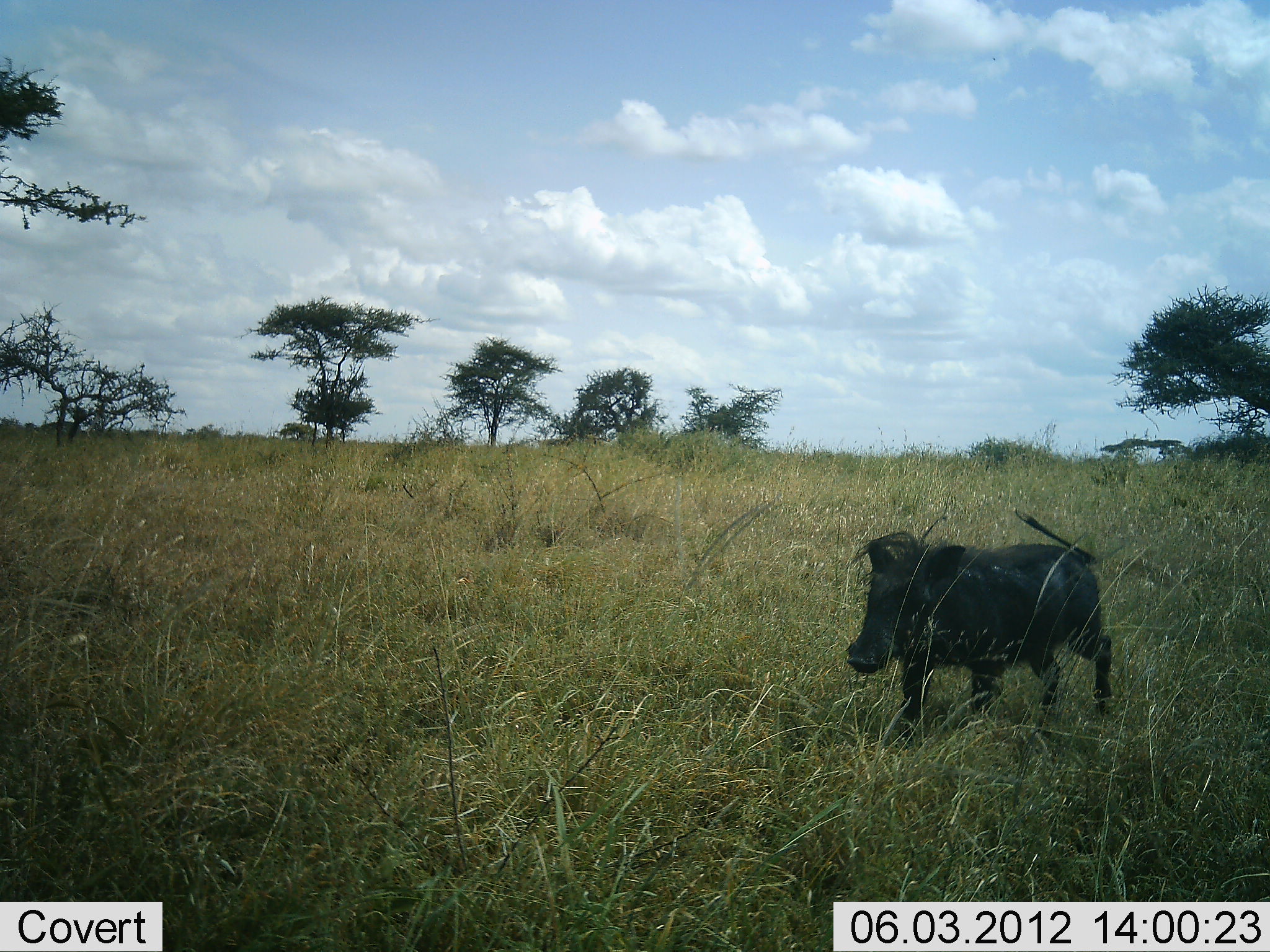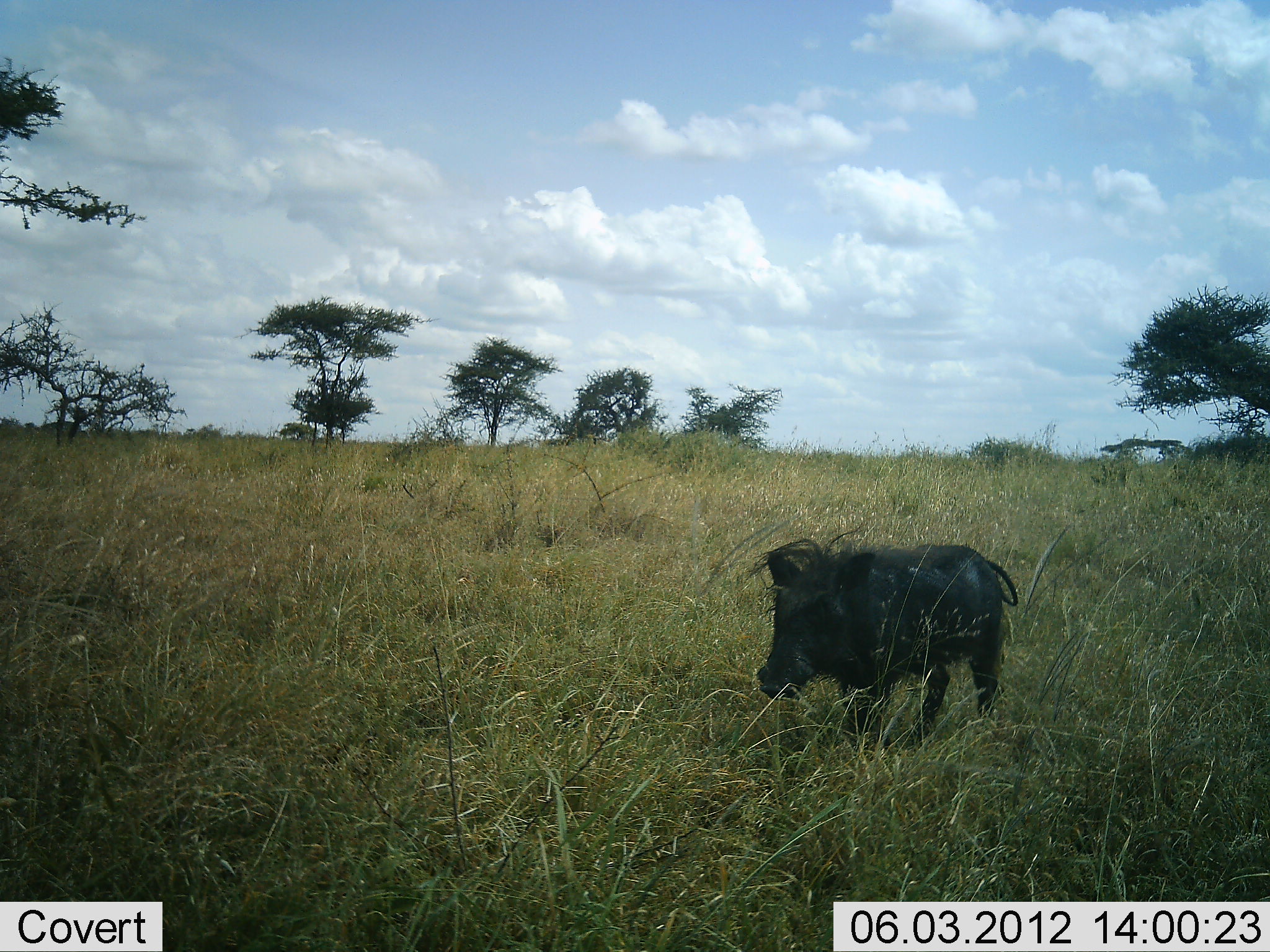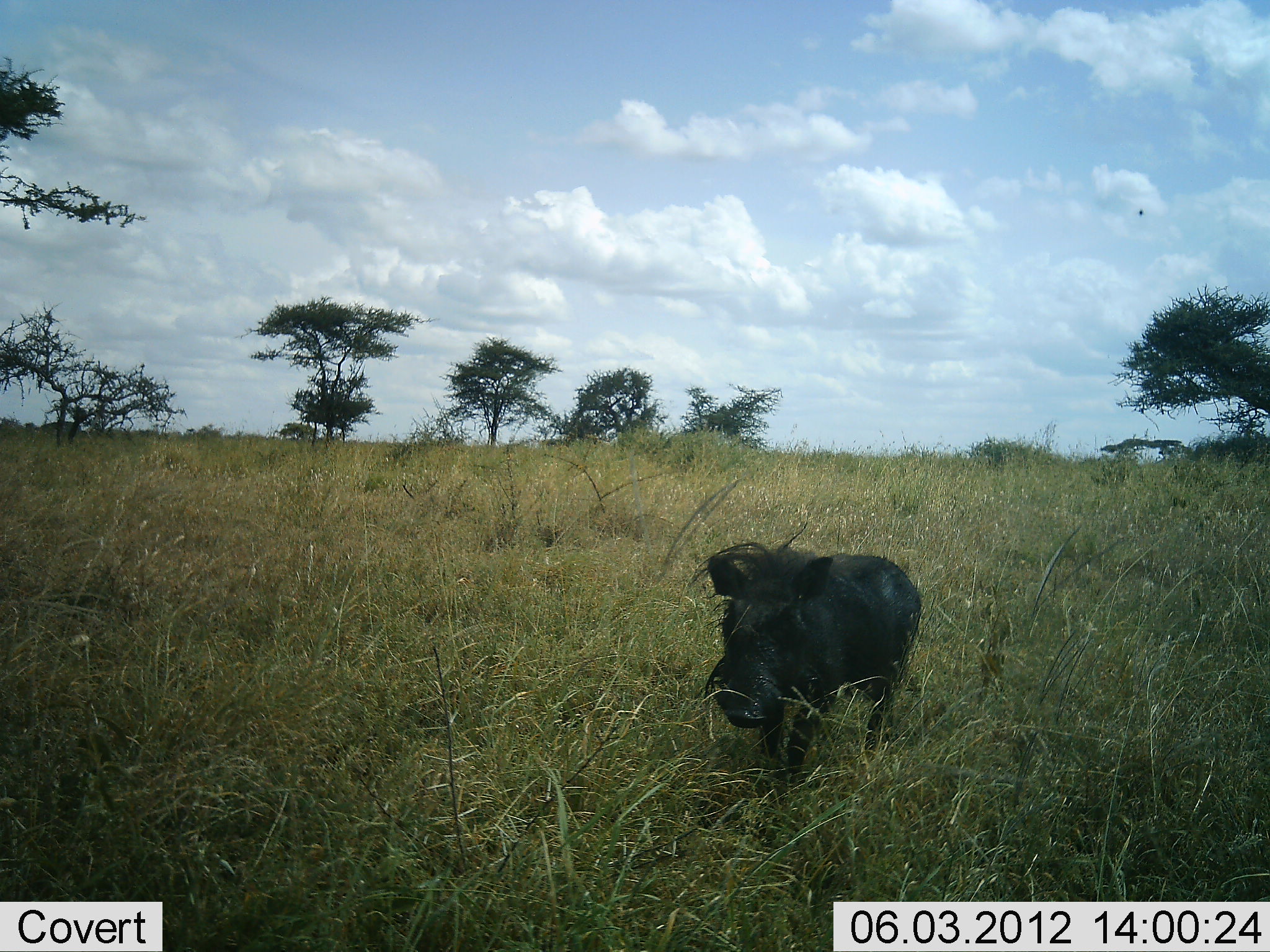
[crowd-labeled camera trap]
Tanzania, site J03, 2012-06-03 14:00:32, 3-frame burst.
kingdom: Animalia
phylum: Chordata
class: Mammalia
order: Artiodactyla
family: Suidae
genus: Phacochoerus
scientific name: Phacochoerus africanus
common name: warthog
Warthog (Phacochoerus africanus), count 1. Behavior (volunteer vote fractions): standing 0%, resting 0%, moving 100%, interacting 0%. Young present (vote fraction): 0%. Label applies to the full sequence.